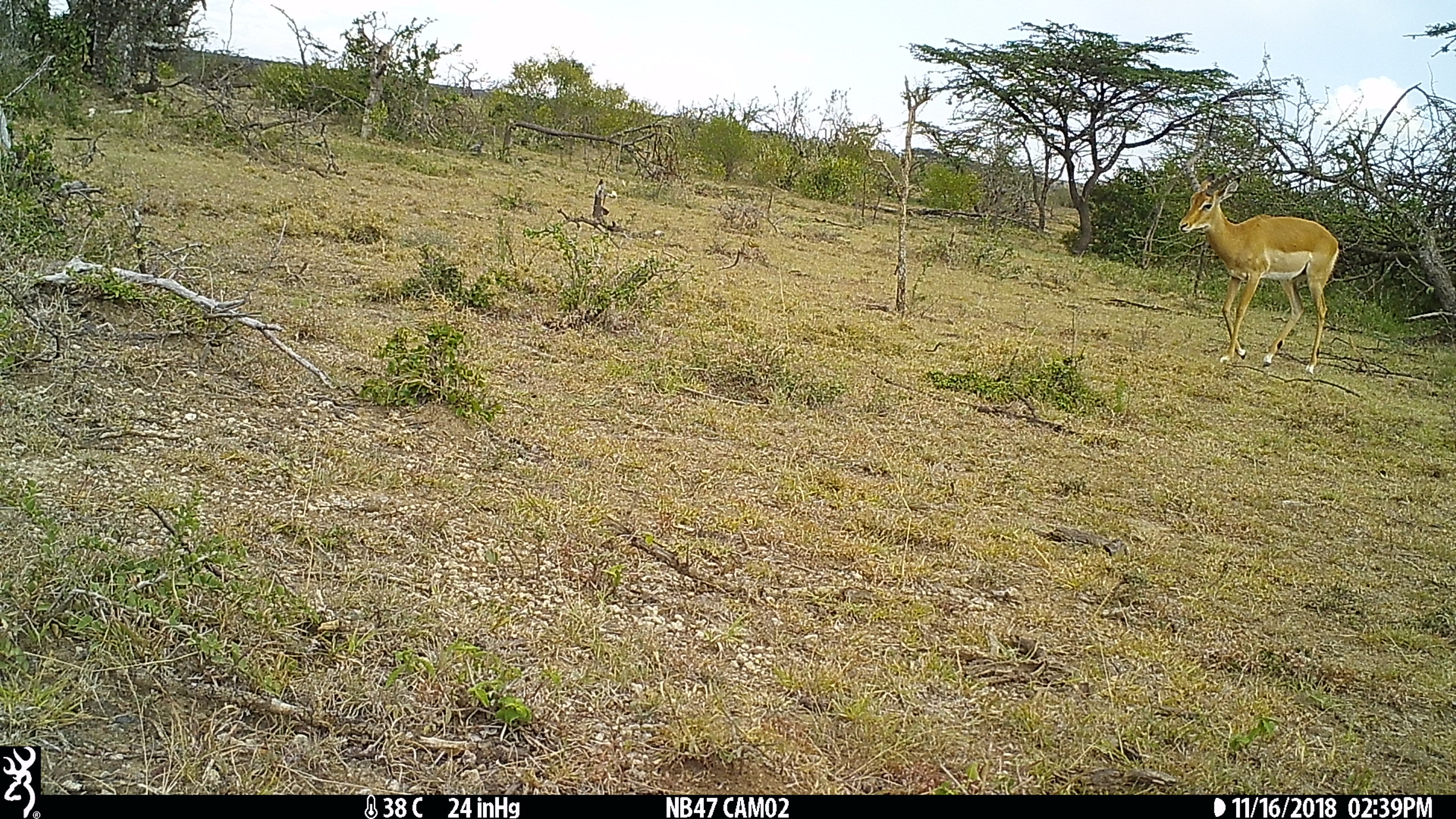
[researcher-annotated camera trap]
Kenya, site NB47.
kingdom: Animalia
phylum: Chordata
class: Mammalia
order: Artiodactyla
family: Bovidae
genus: Aepyceros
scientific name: Aepyceros melampus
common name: impala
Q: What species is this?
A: Impala (Aepyceros melampus).